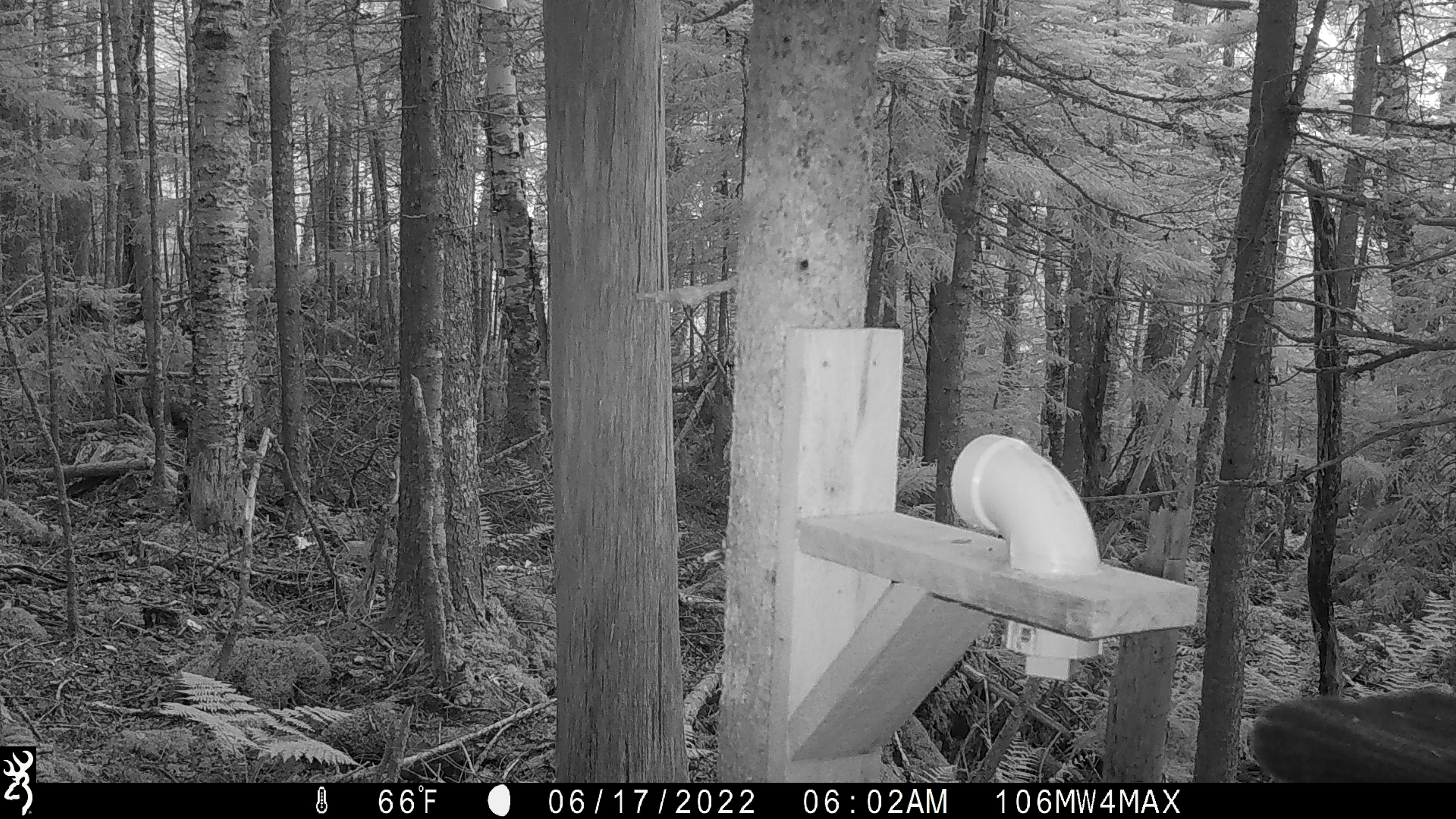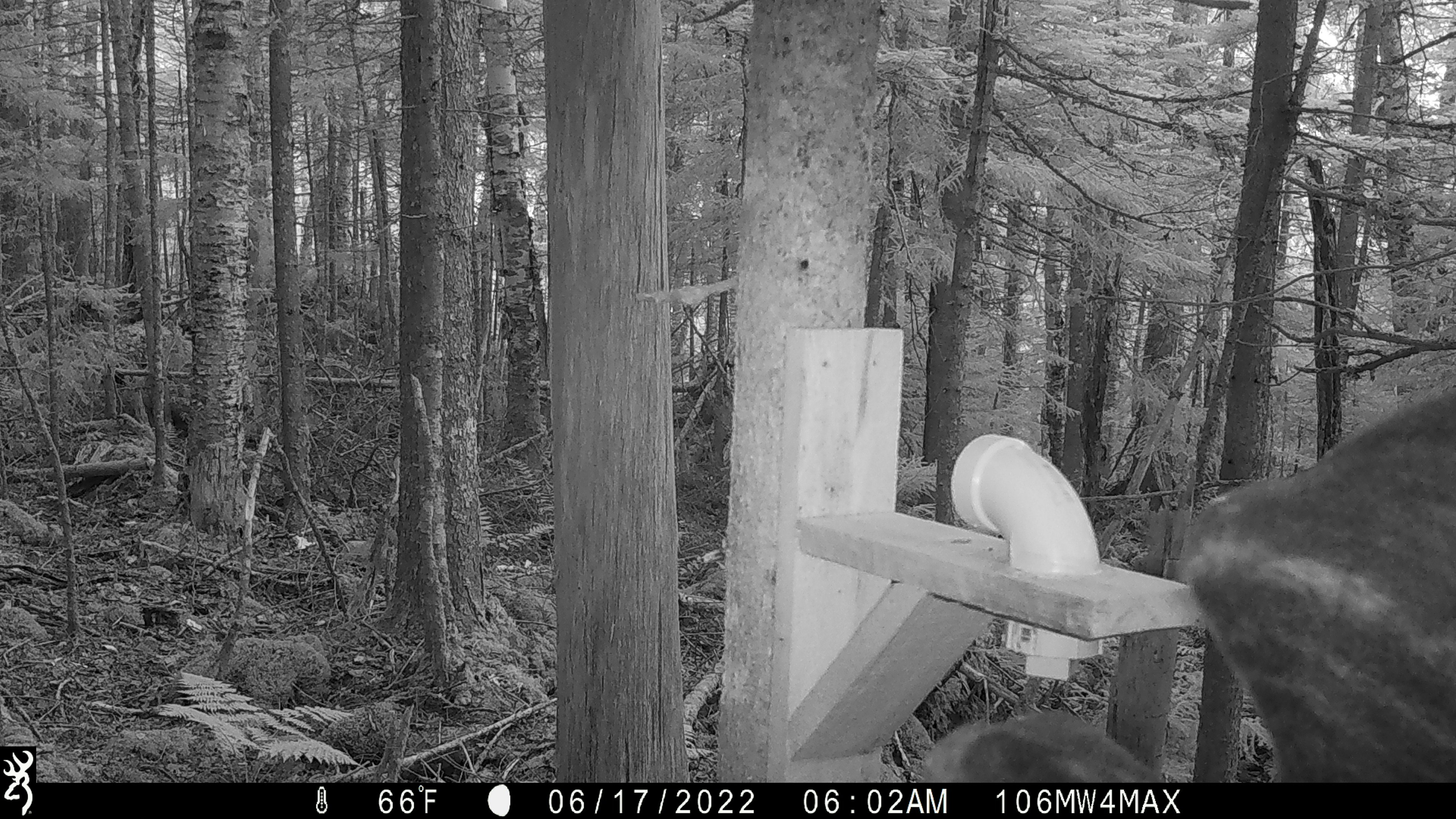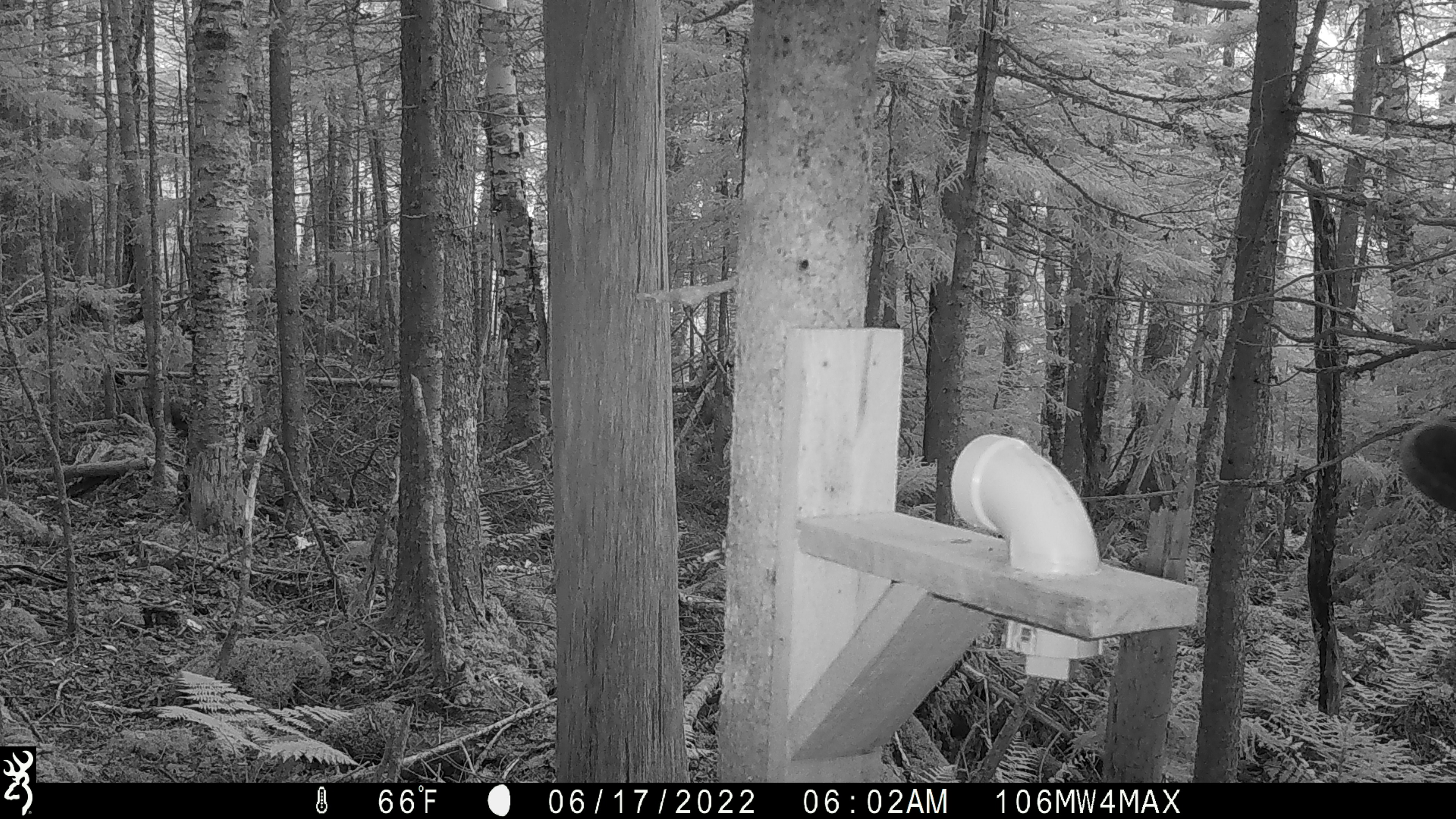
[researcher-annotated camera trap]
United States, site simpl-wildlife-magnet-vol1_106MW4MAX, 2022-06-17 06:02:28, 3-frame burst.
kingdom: Animalia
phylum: Chordata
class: Mammalia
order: Artiodactyla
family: Cervidae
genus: Alces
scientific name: Alces alces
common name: moose